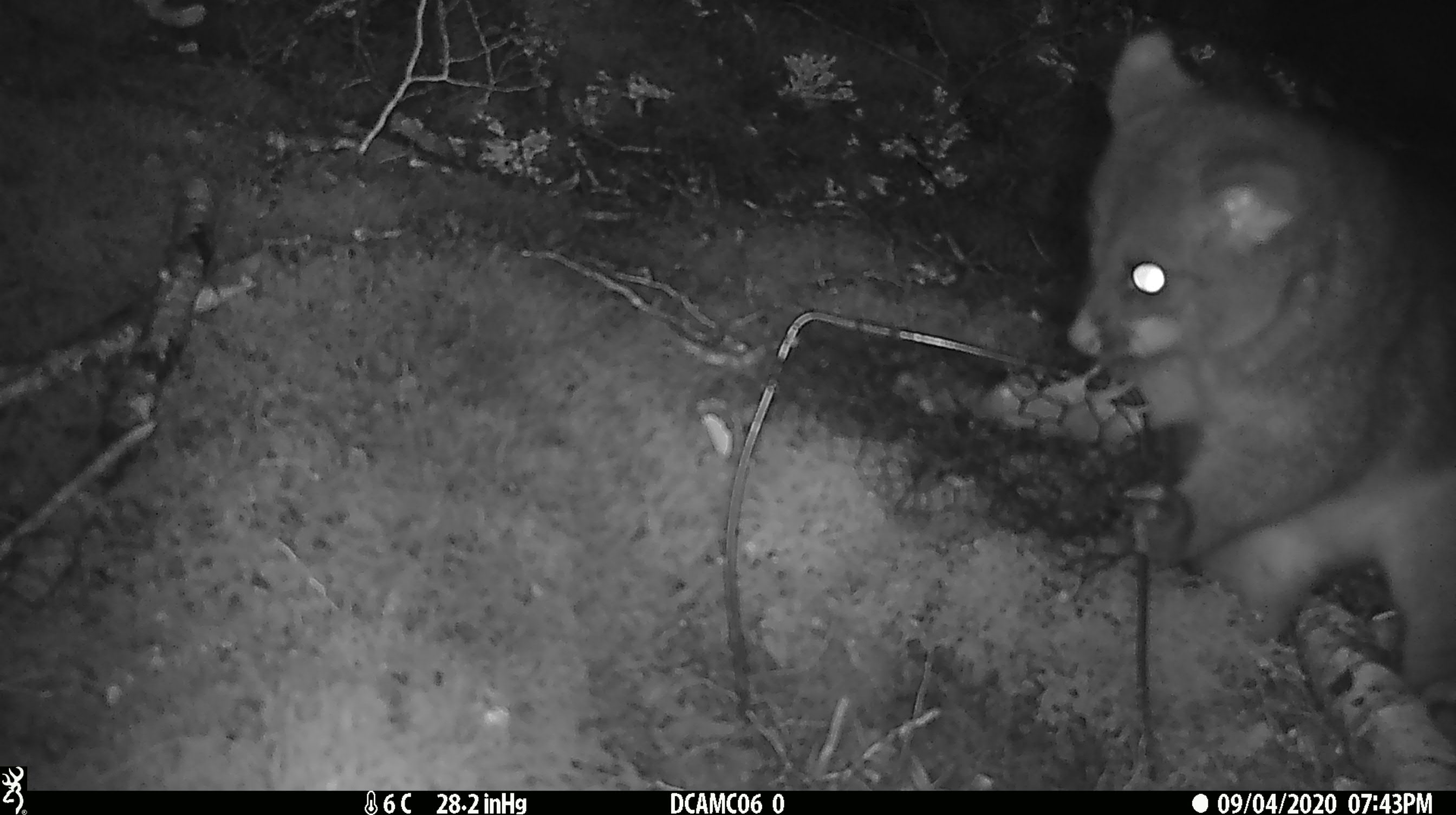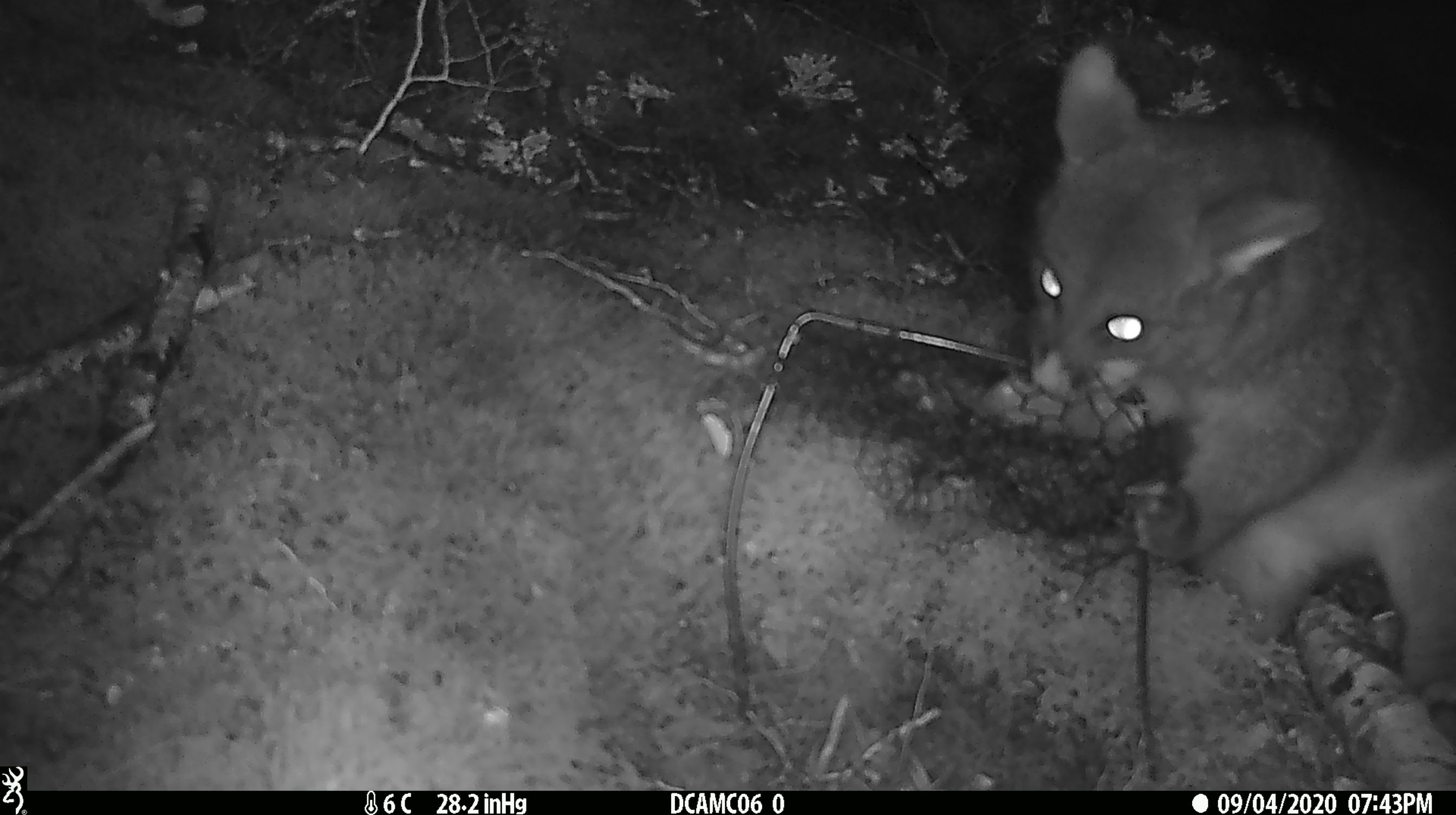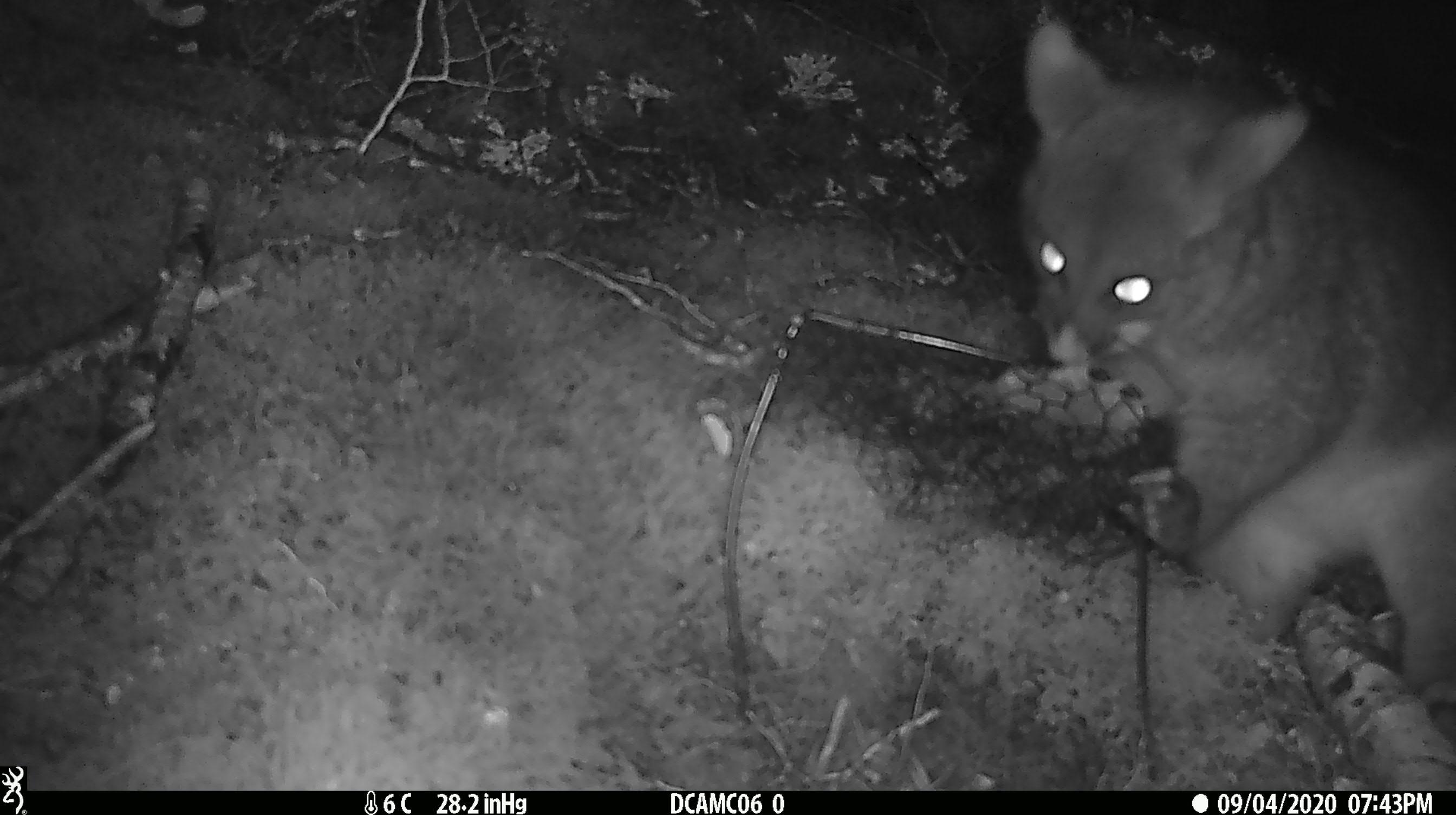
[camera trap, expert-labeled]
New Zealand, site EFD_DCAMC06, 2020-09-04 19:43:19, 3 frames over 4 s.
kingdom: Animalia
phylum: Chordata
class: Mammalia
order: Diprotodontia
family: Phalangeridae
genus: Trichosurus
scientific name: Trichosurus vulpecula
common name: common brushtail possum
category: possum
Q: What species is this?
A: Possum (common brushtail possum) (Trichosurus vulpecula).